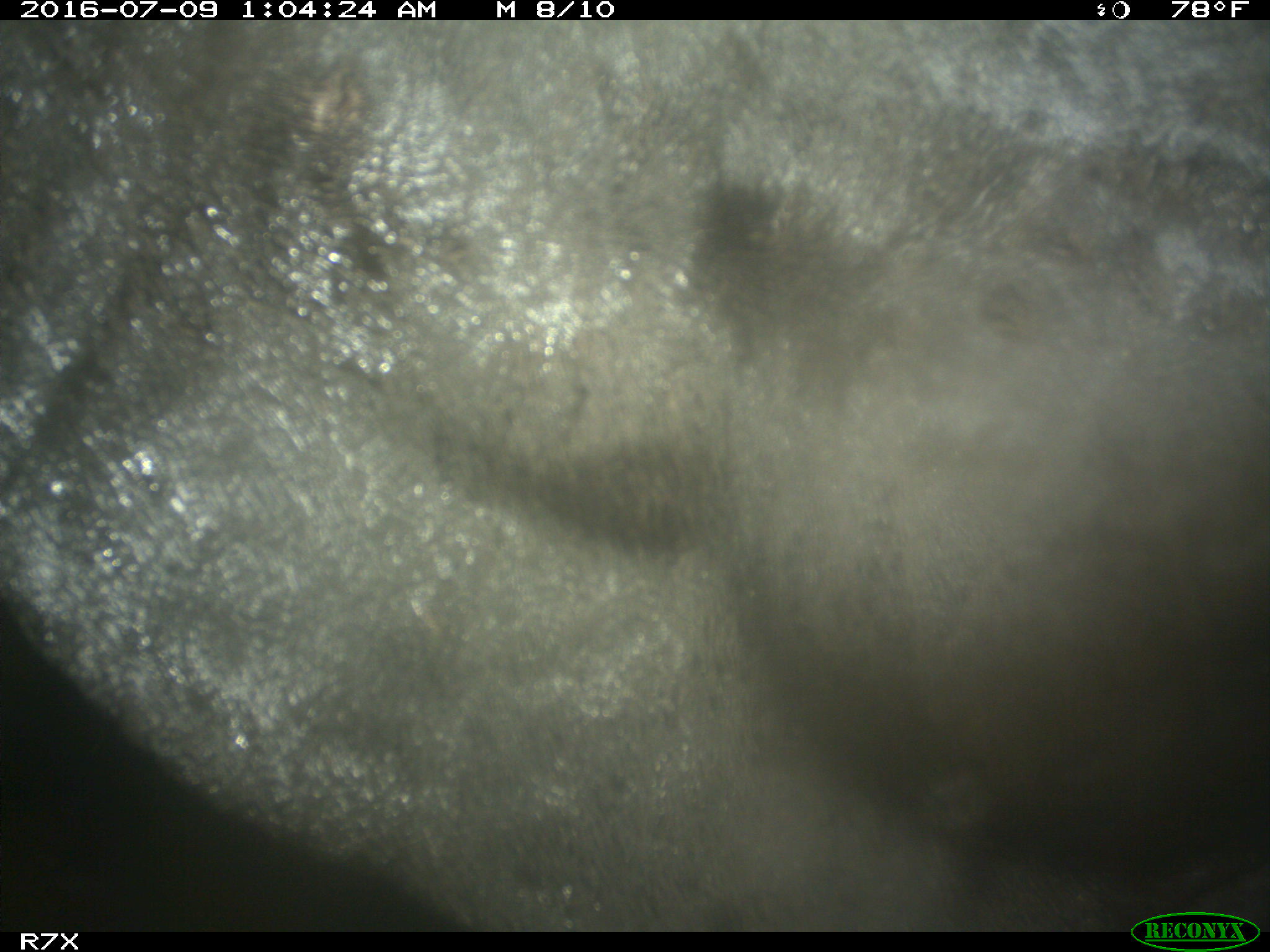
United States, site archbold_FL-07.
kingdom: Animalia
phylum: Chordata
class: Mammalia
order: Artiodactyla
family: Bovidae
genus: Bos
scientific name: Bos taurus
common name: domestic cow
Bos taurus (domestic cow).